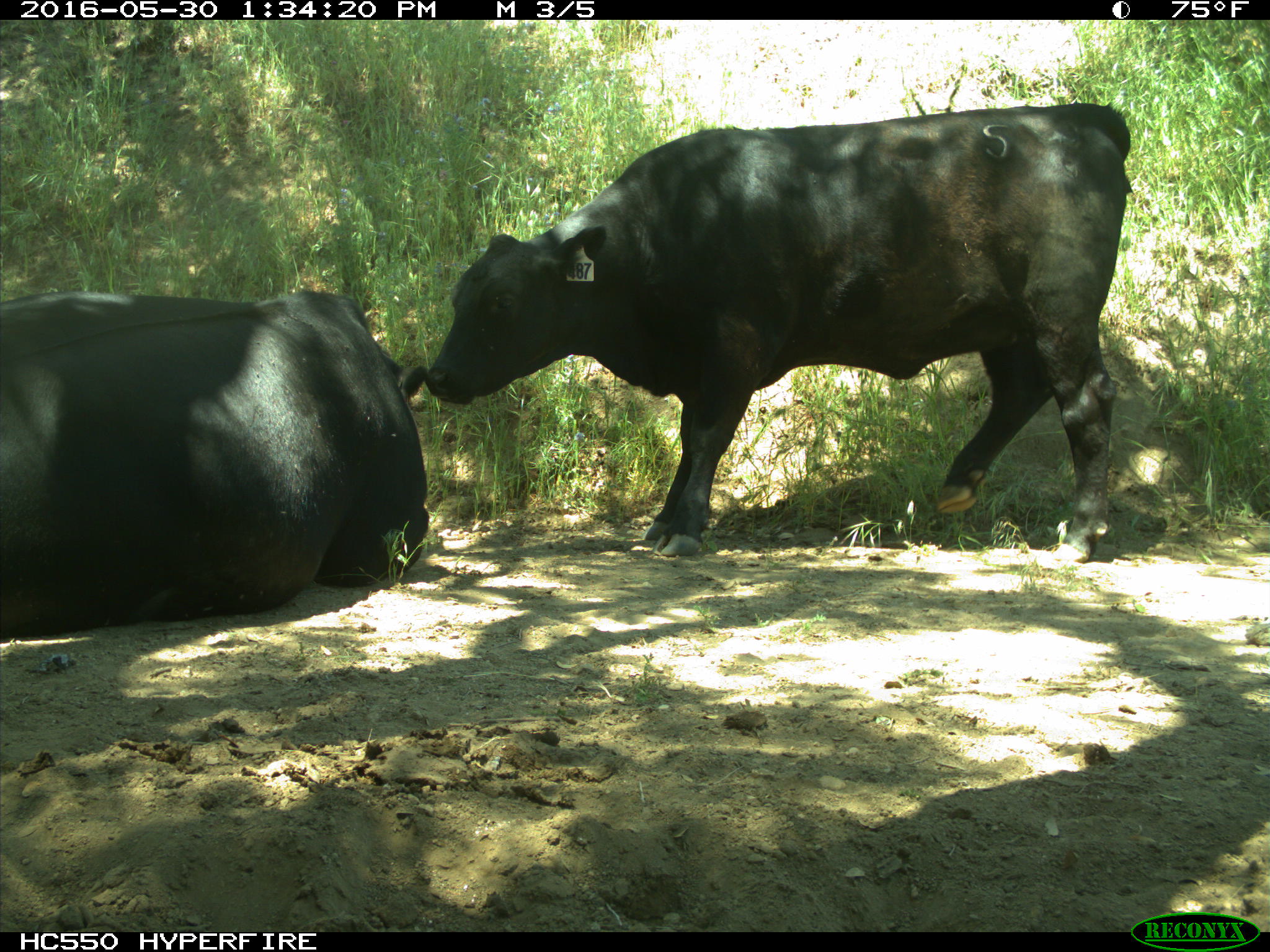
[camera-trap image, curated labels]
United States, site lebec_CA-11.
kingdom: Animalia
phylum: Chordata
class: Mammalia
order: Artiodactyla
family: Bovidae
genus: Bos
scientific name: Bos taurus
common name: domestic cow